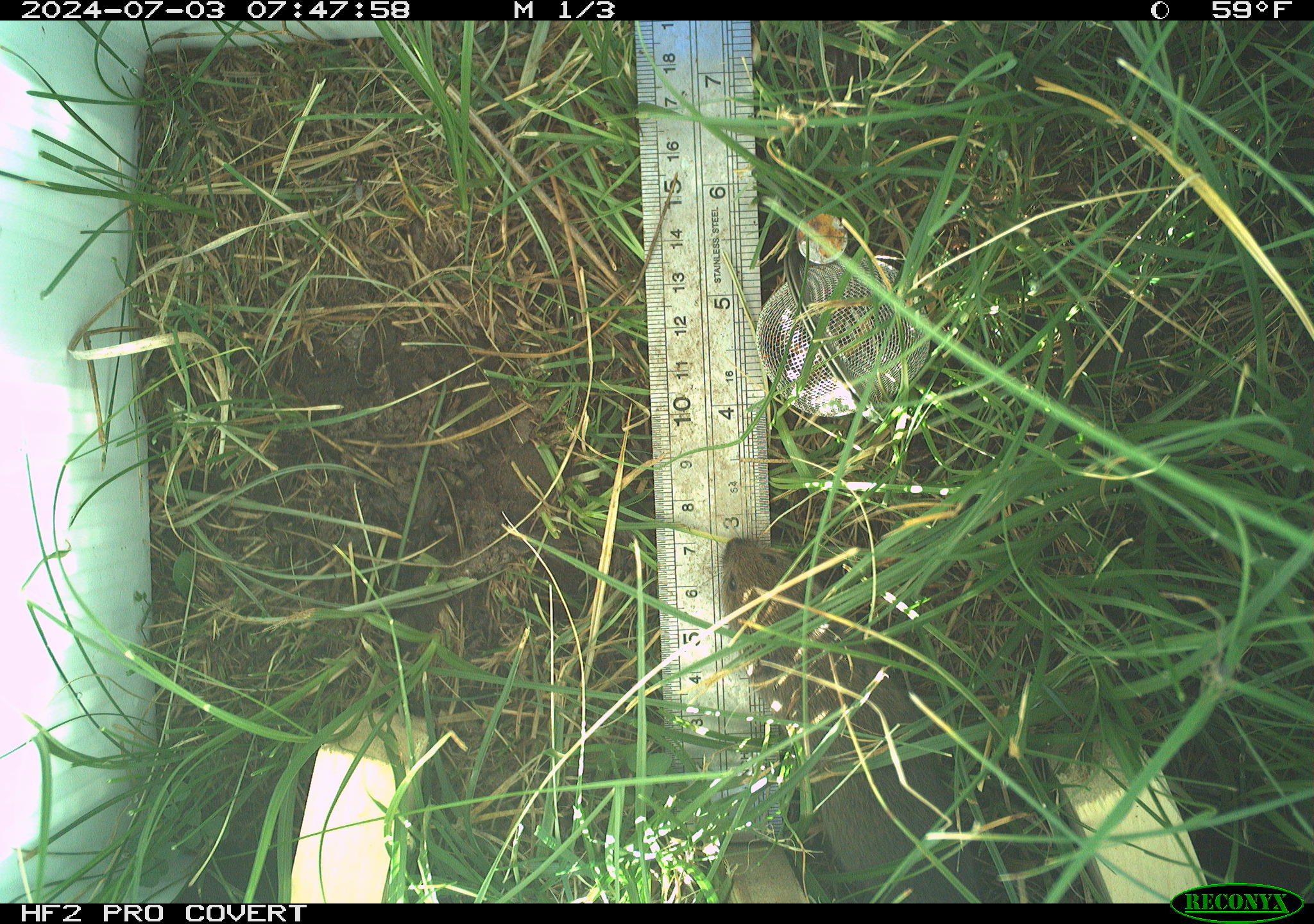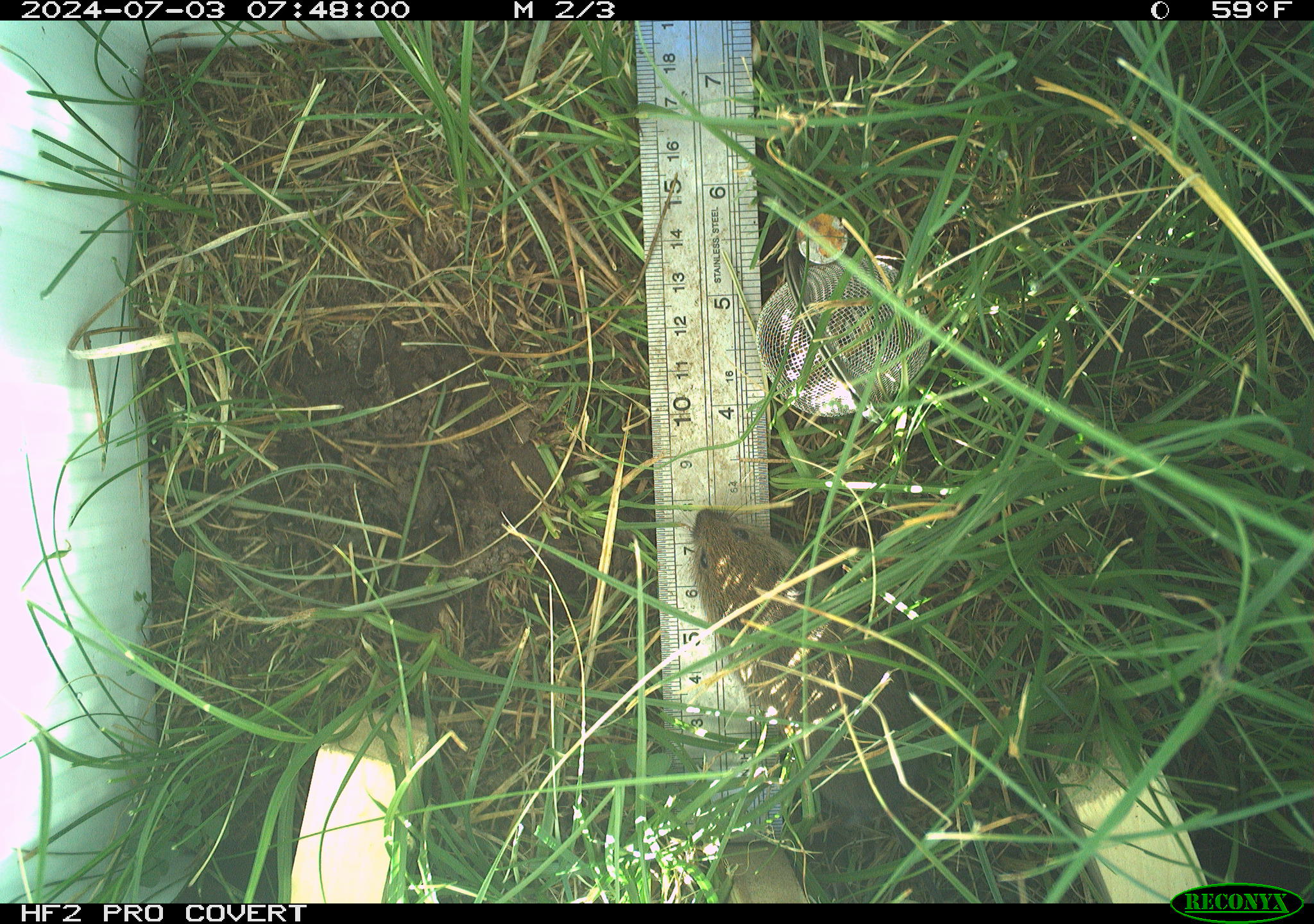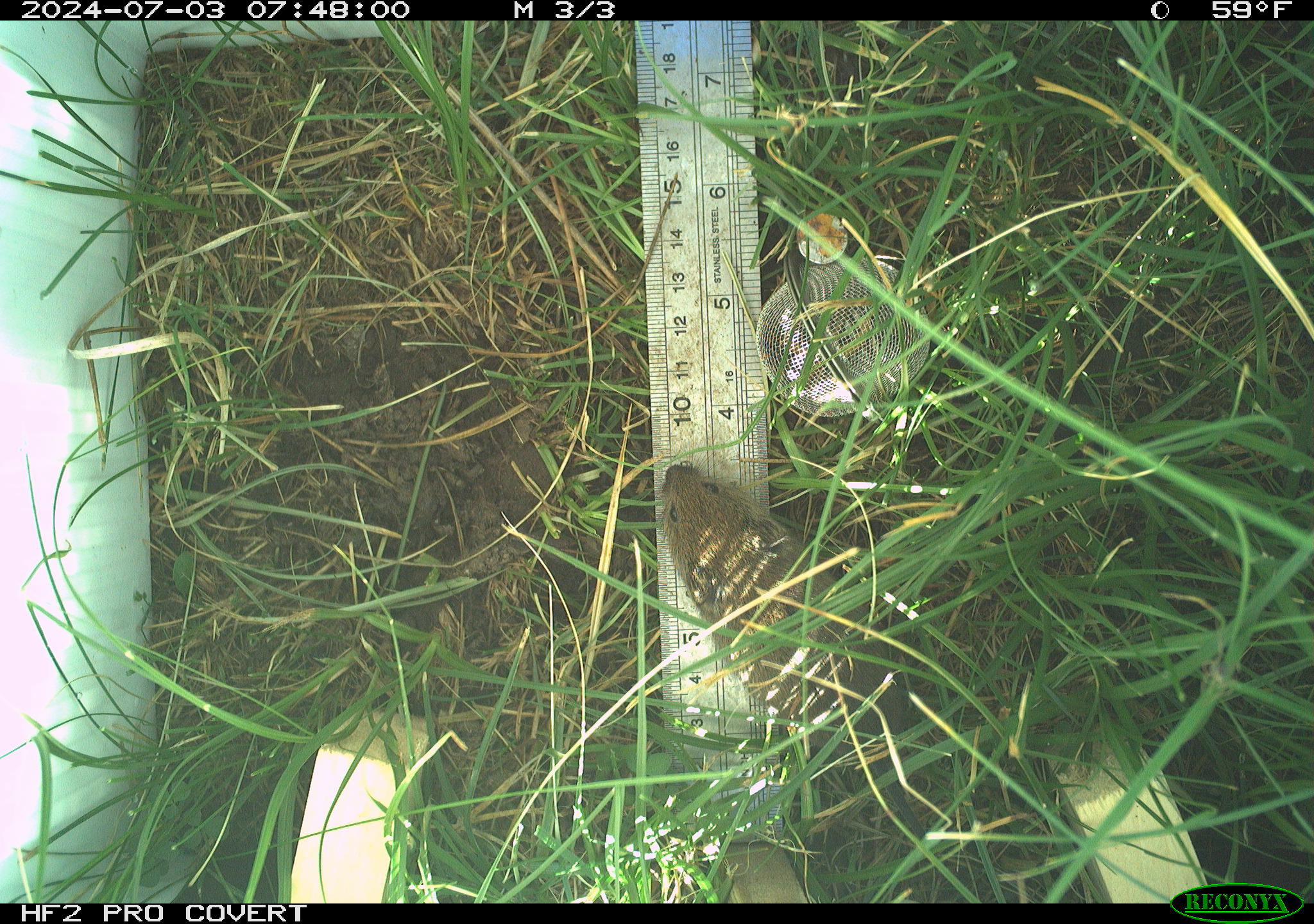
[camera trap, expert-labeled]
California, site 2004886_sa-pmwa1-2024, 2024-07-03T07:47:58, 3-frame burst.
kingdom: Animalia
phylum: Chordata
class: Mammalia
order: Rodentia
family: Cricetidae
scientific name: Arvicolinae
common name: voles, lemmings, and muskrats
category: arvicolinae subfamily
Arvicolinae subfamily (voles, lemmings, and muskrats) (Arvicolinae).